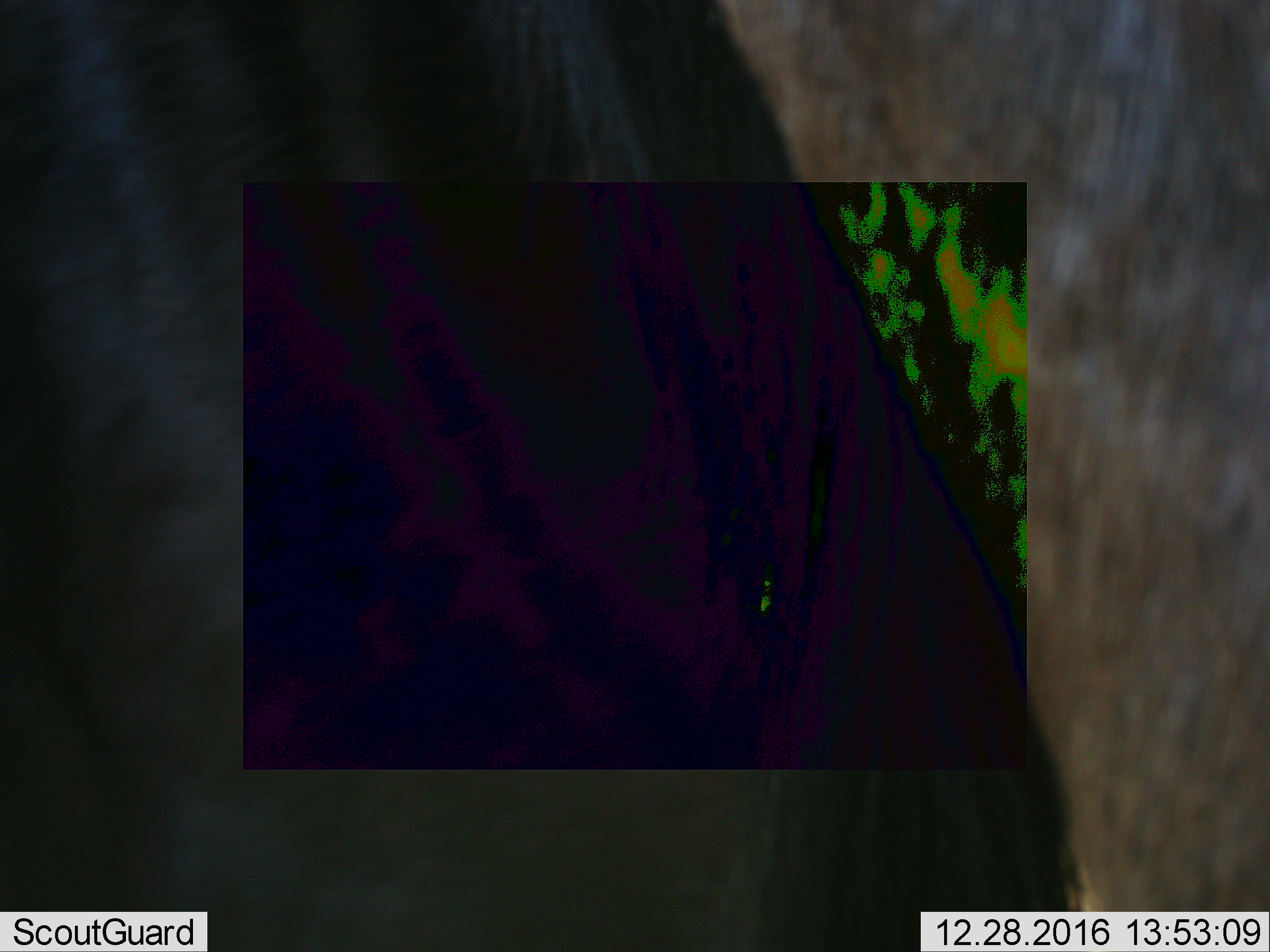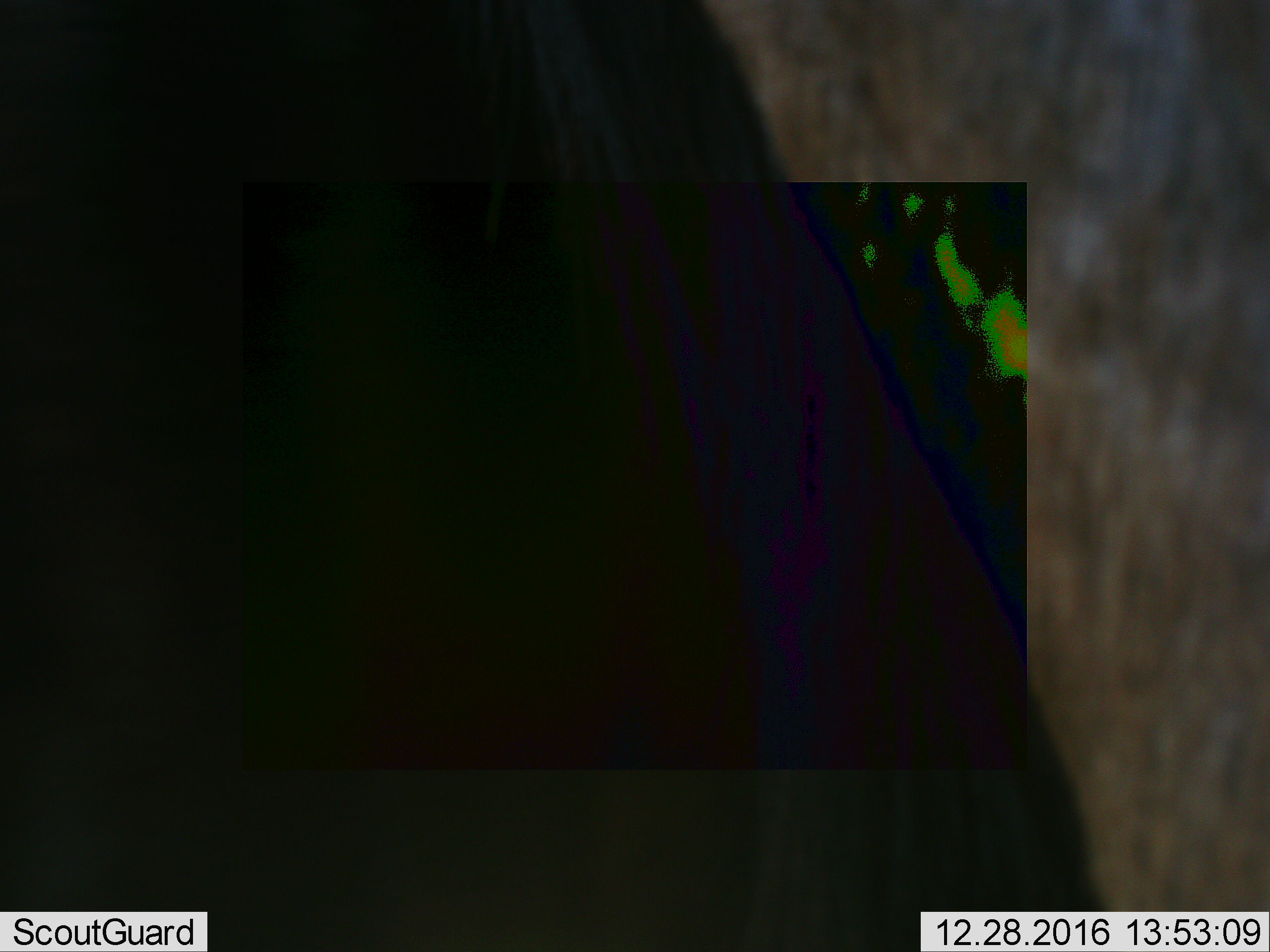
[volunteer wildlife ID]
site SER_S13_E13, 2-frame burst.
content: unidentified animal